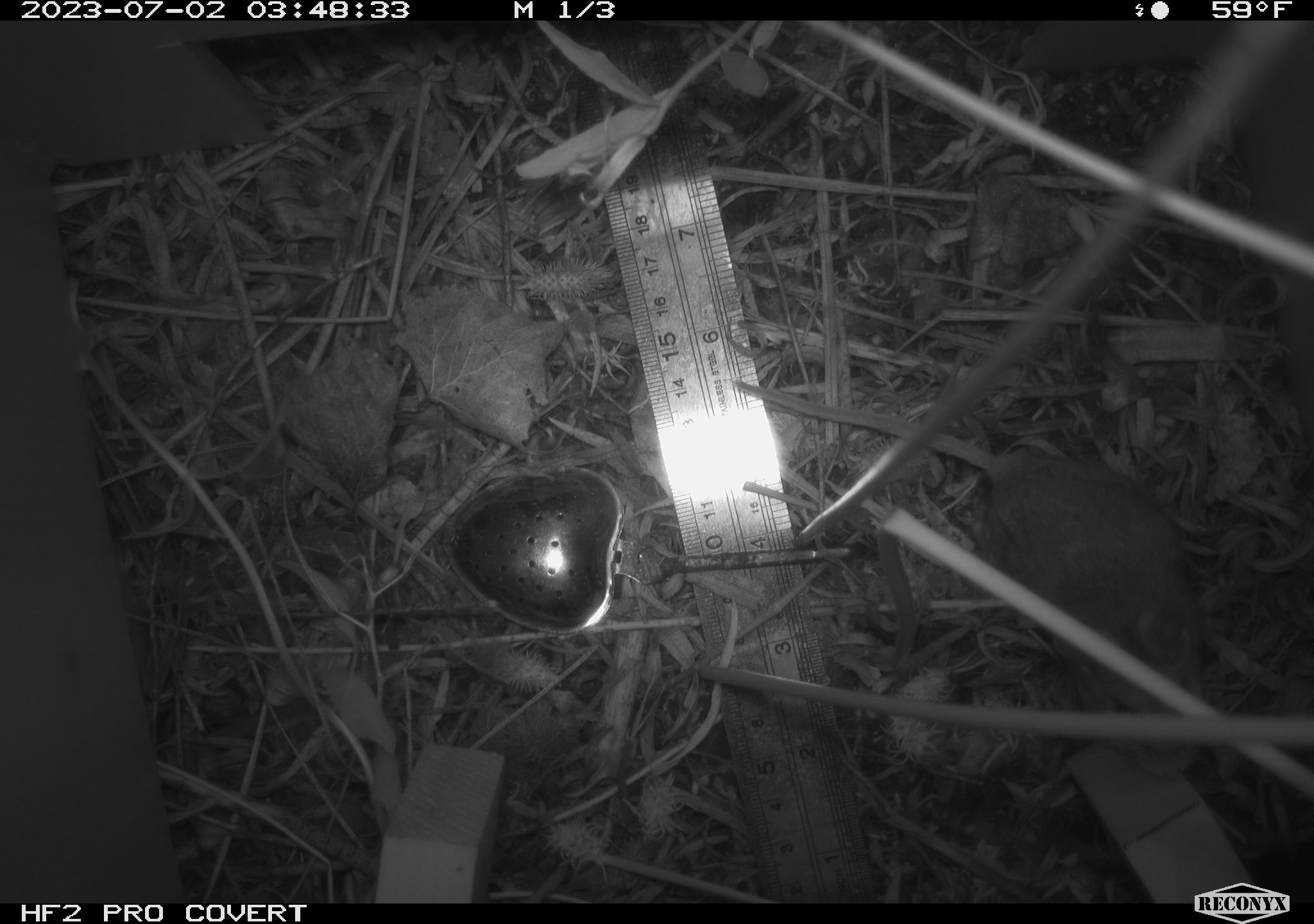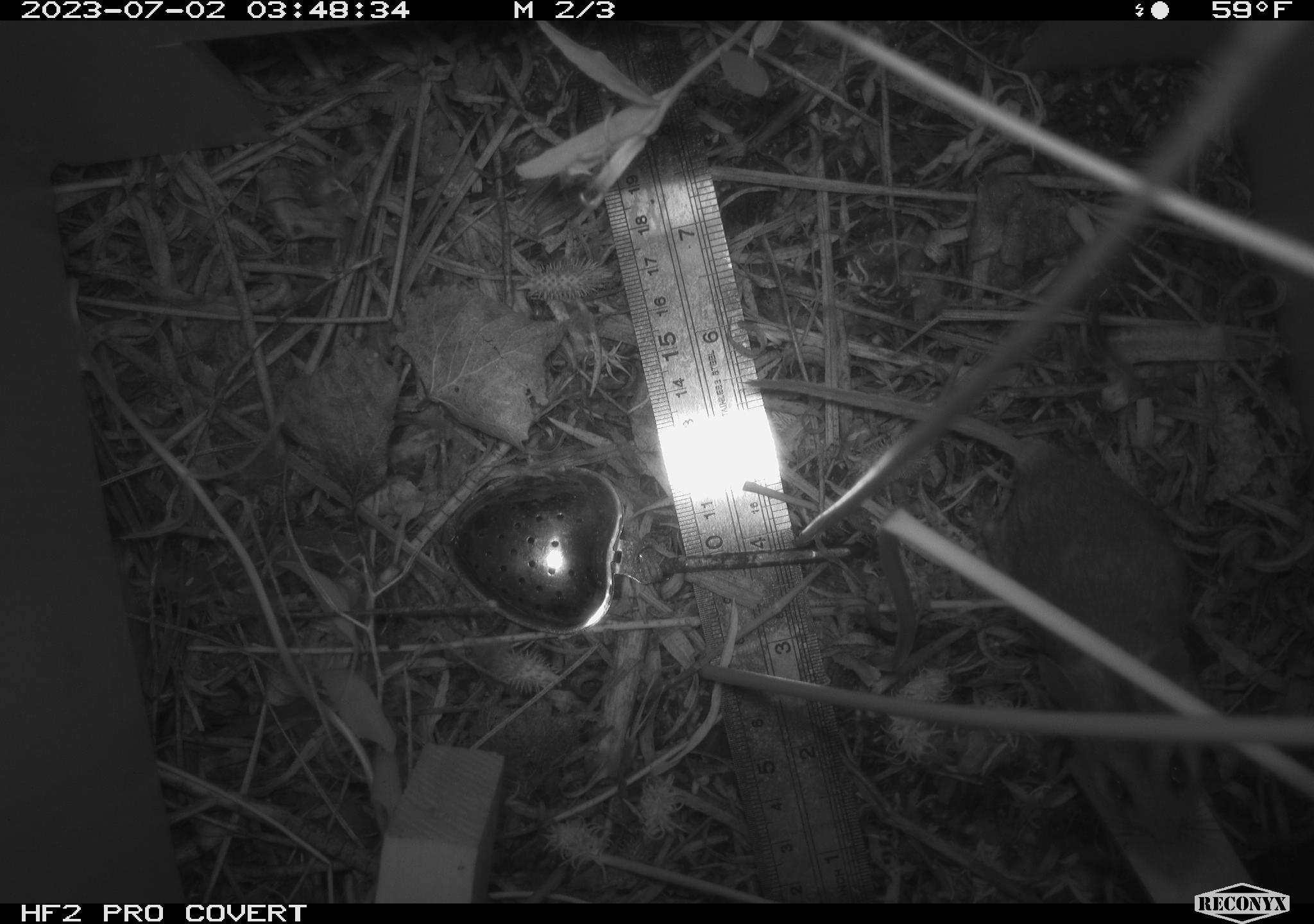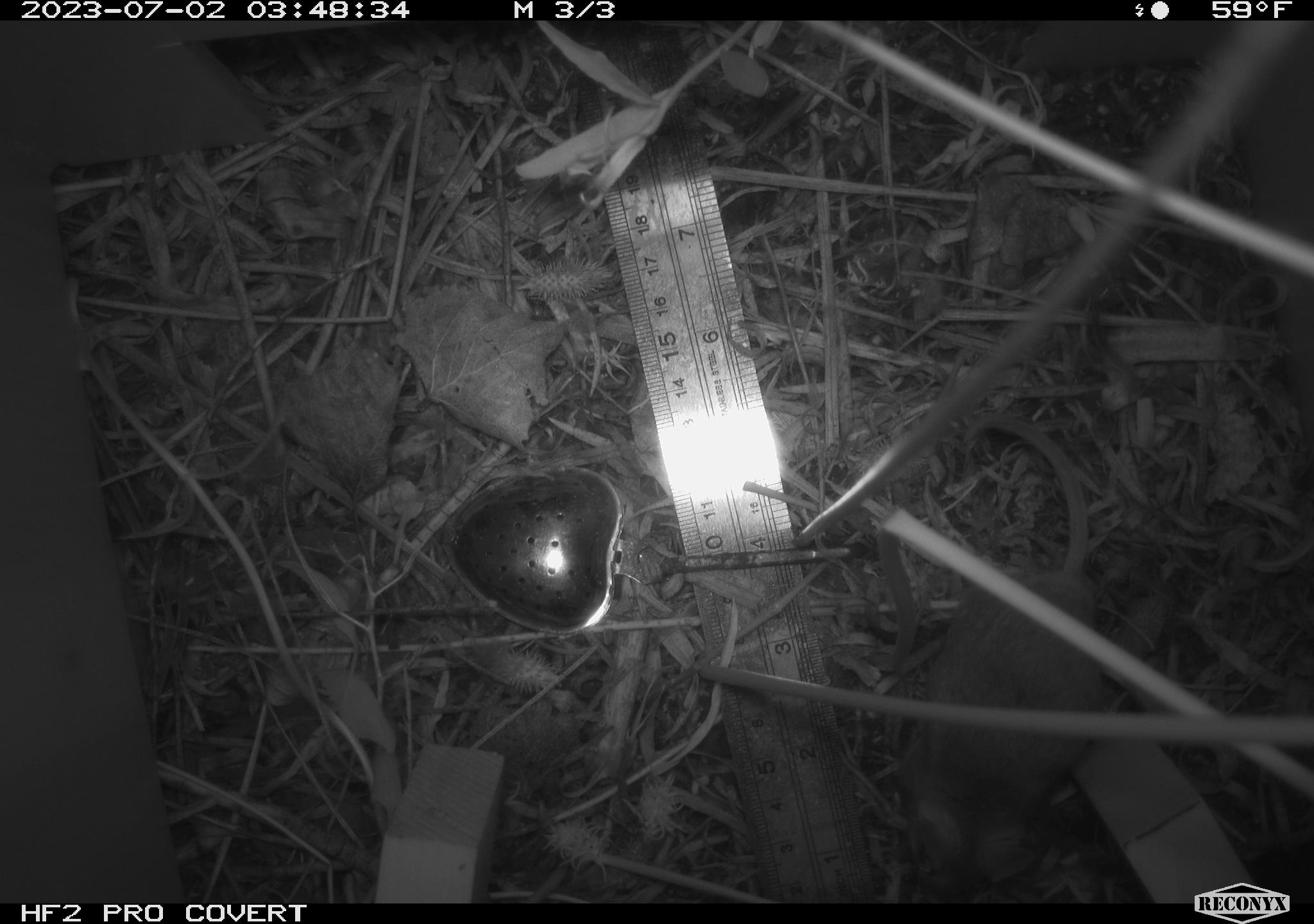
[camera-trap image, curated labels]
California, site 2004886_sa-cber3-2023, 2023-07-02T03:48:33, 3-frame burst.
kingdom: Animalia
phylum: Chordata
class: Mammalia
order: Rodentia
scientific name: Rodentia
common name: mouse species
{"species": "mouse species (Rodentia)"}